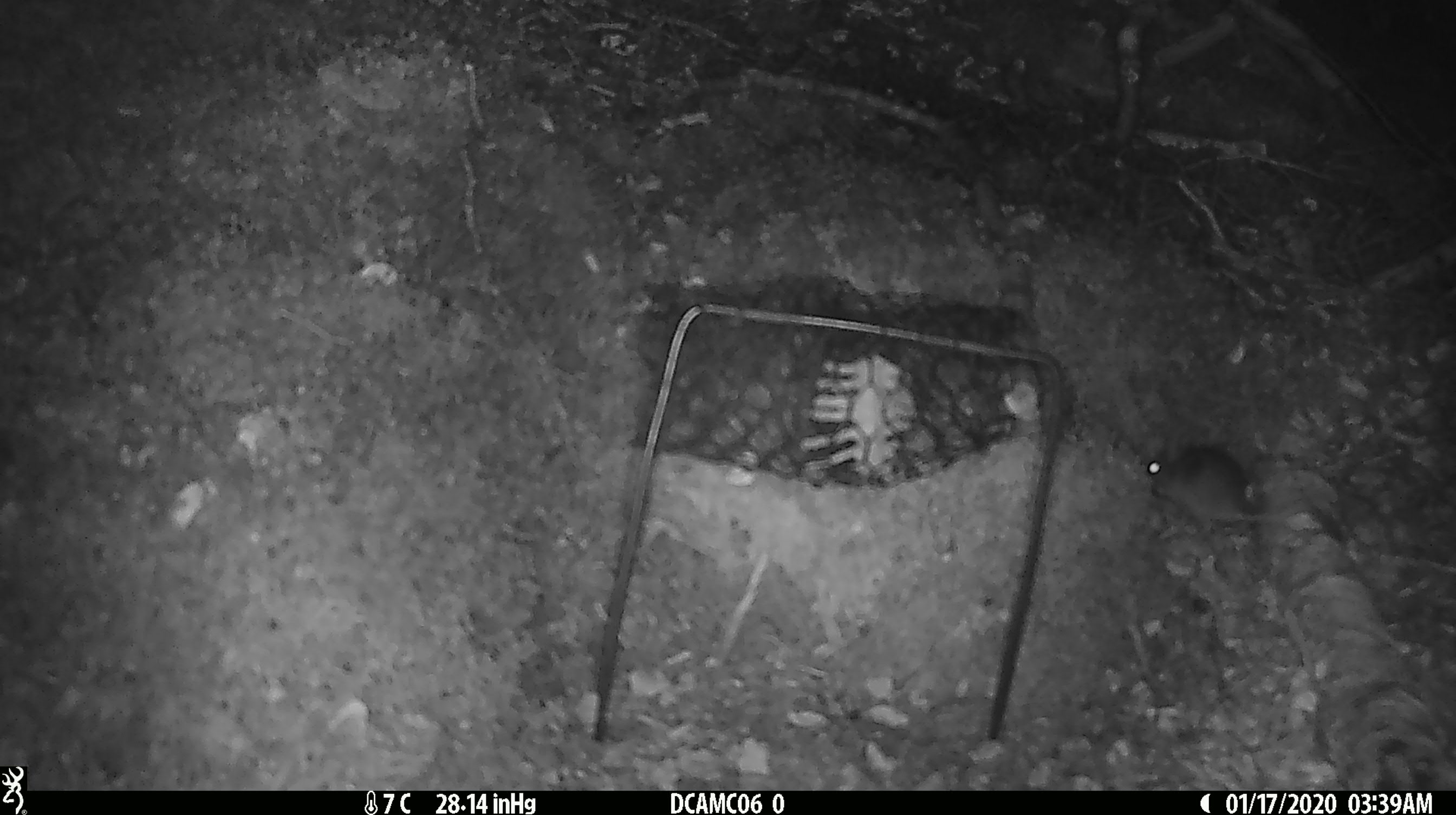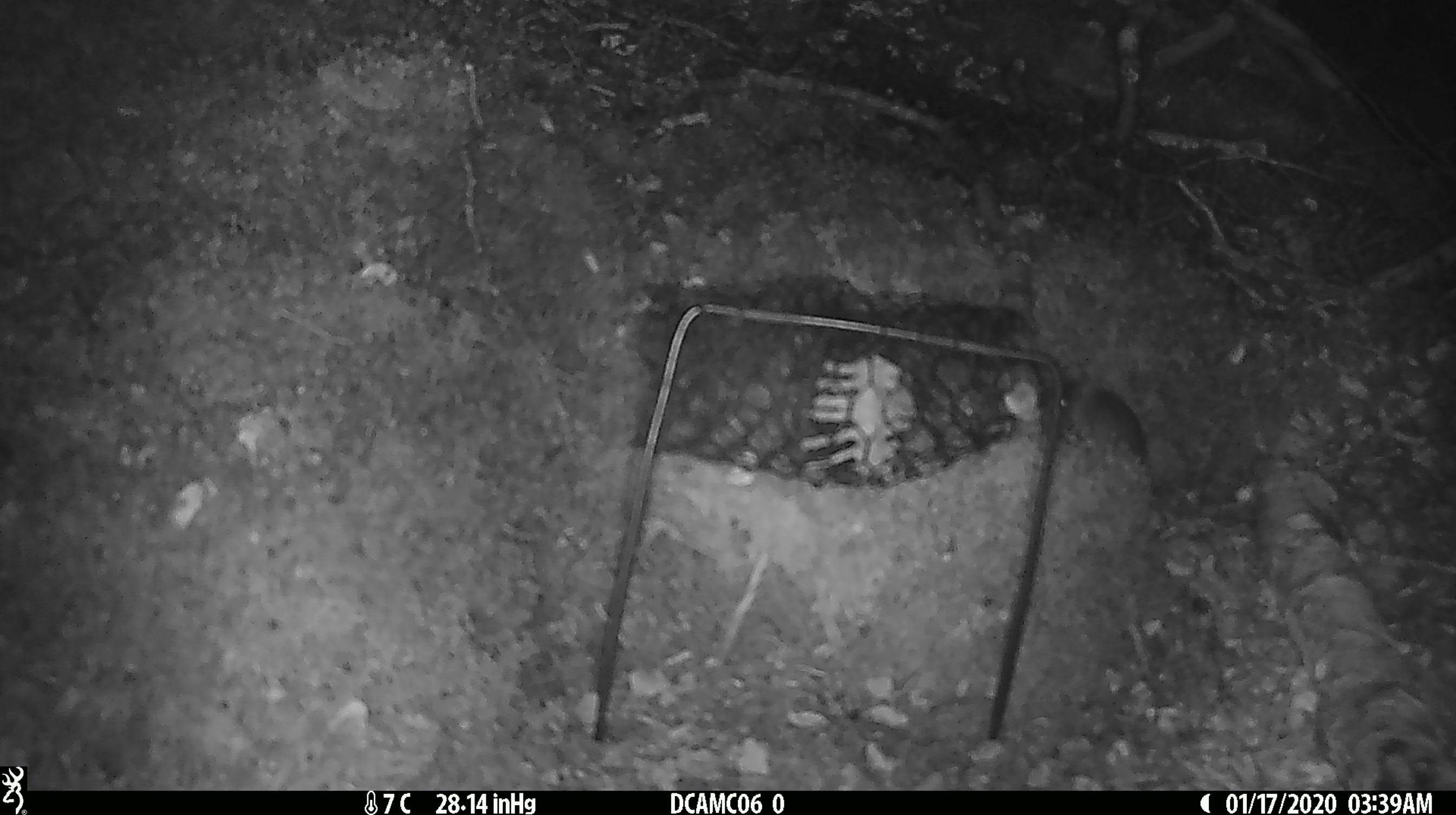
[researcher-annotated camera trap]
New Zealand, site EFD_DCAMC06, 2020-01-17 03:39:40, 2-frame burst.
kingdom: Animalia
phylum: Chordata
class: Mammalia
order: Rodentia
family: Muridae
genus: Mus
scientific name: Mus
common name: mouse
Mouse (Mus).